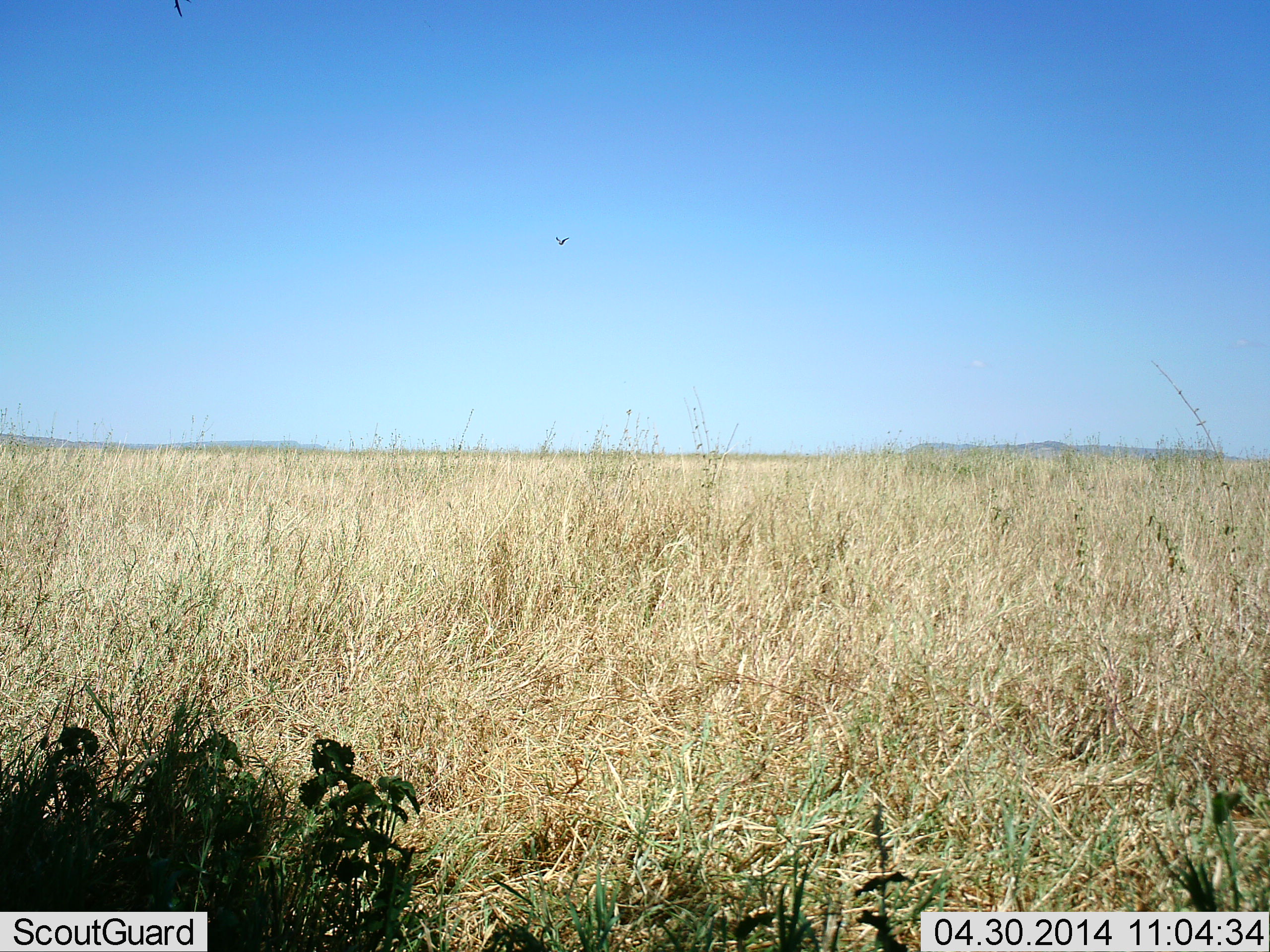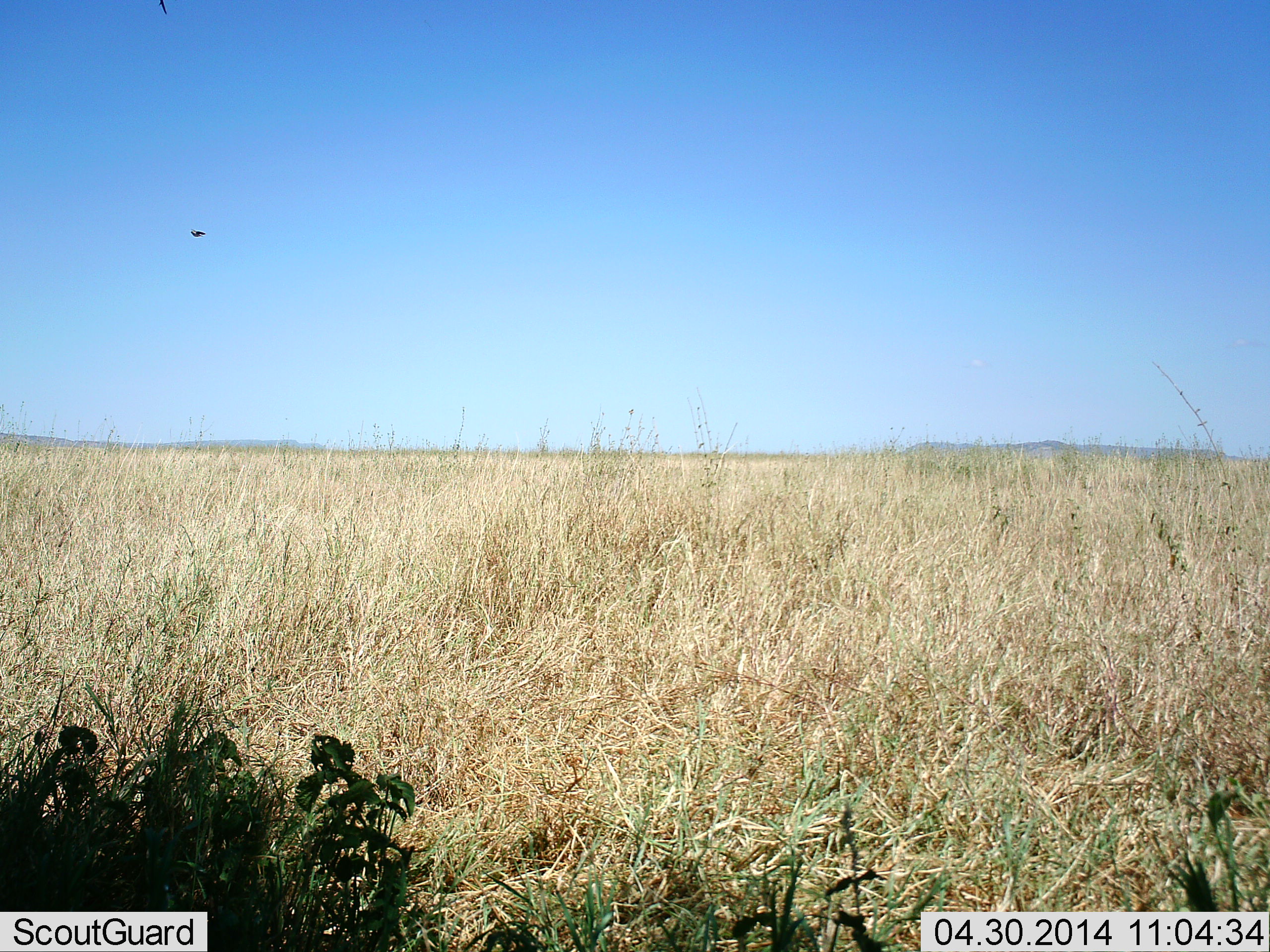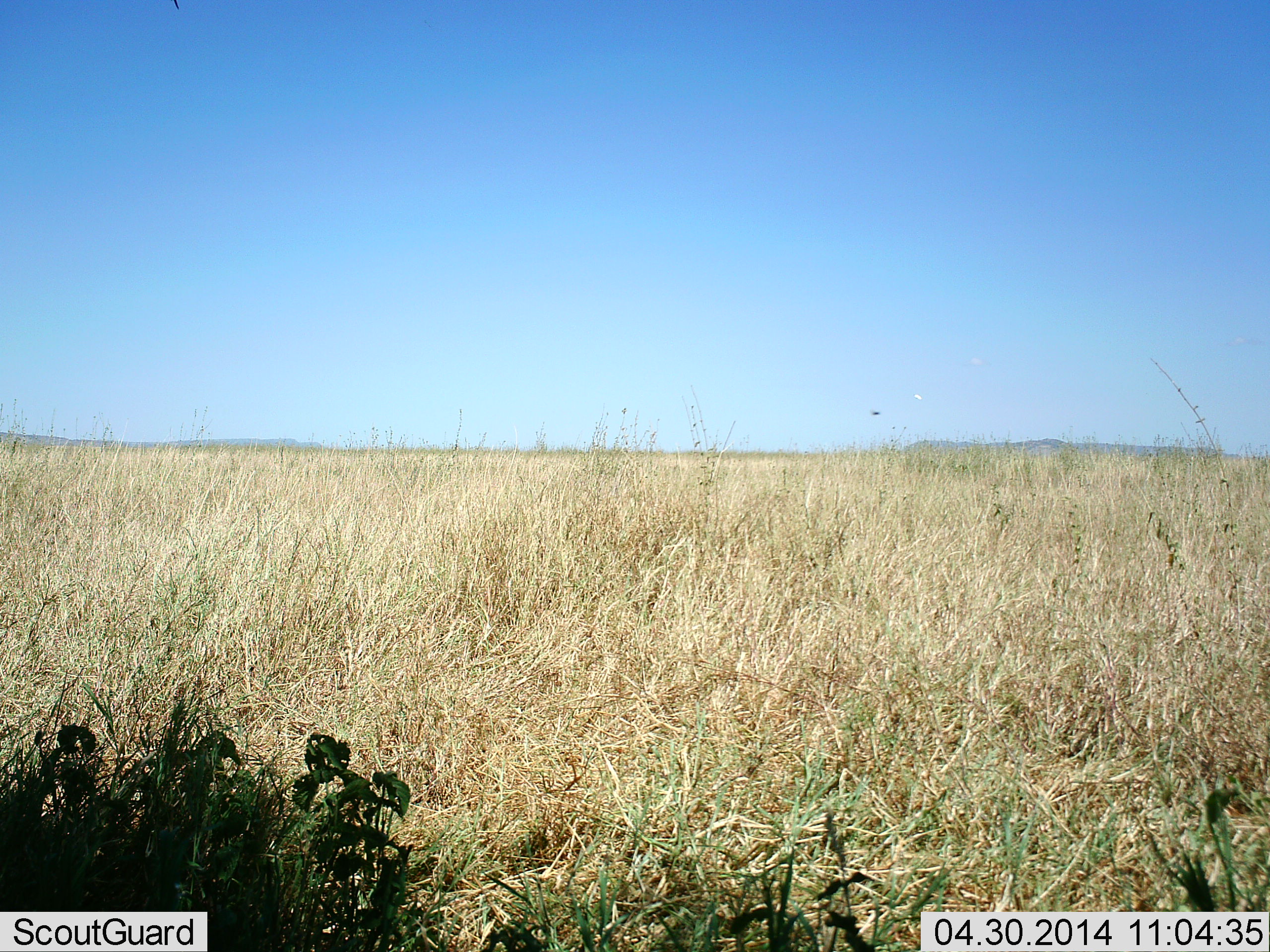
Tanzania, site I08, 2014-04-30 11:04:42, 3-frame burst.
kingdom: Animalia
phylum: Chordata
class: Aves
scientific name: Aves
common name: bird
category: otherbird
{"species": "otherbird (bird) (Aves)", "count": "1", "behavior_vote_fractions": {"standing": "0%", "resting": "0%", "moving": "100%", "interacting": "0%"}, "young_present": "0%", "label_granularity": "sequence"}